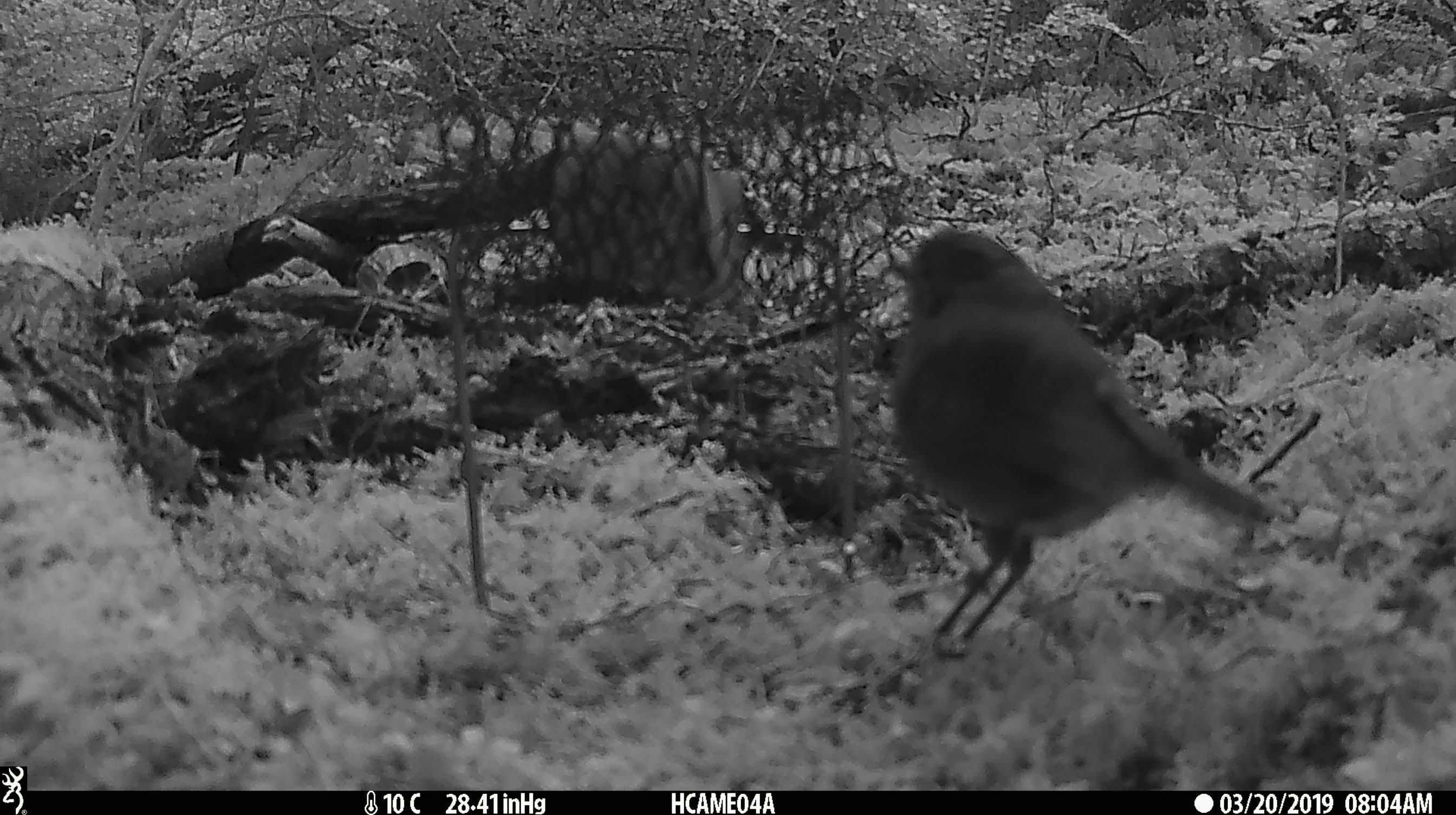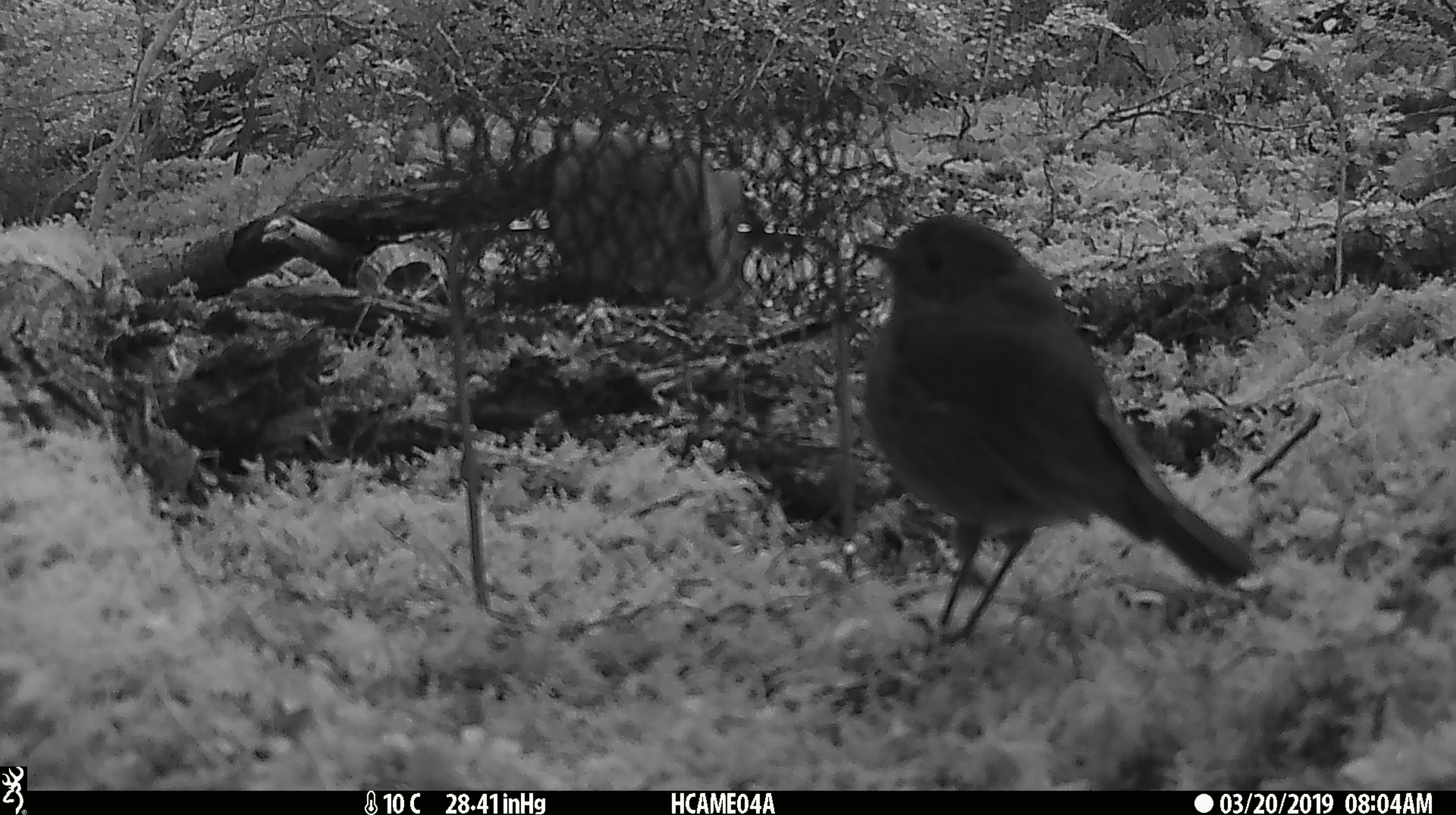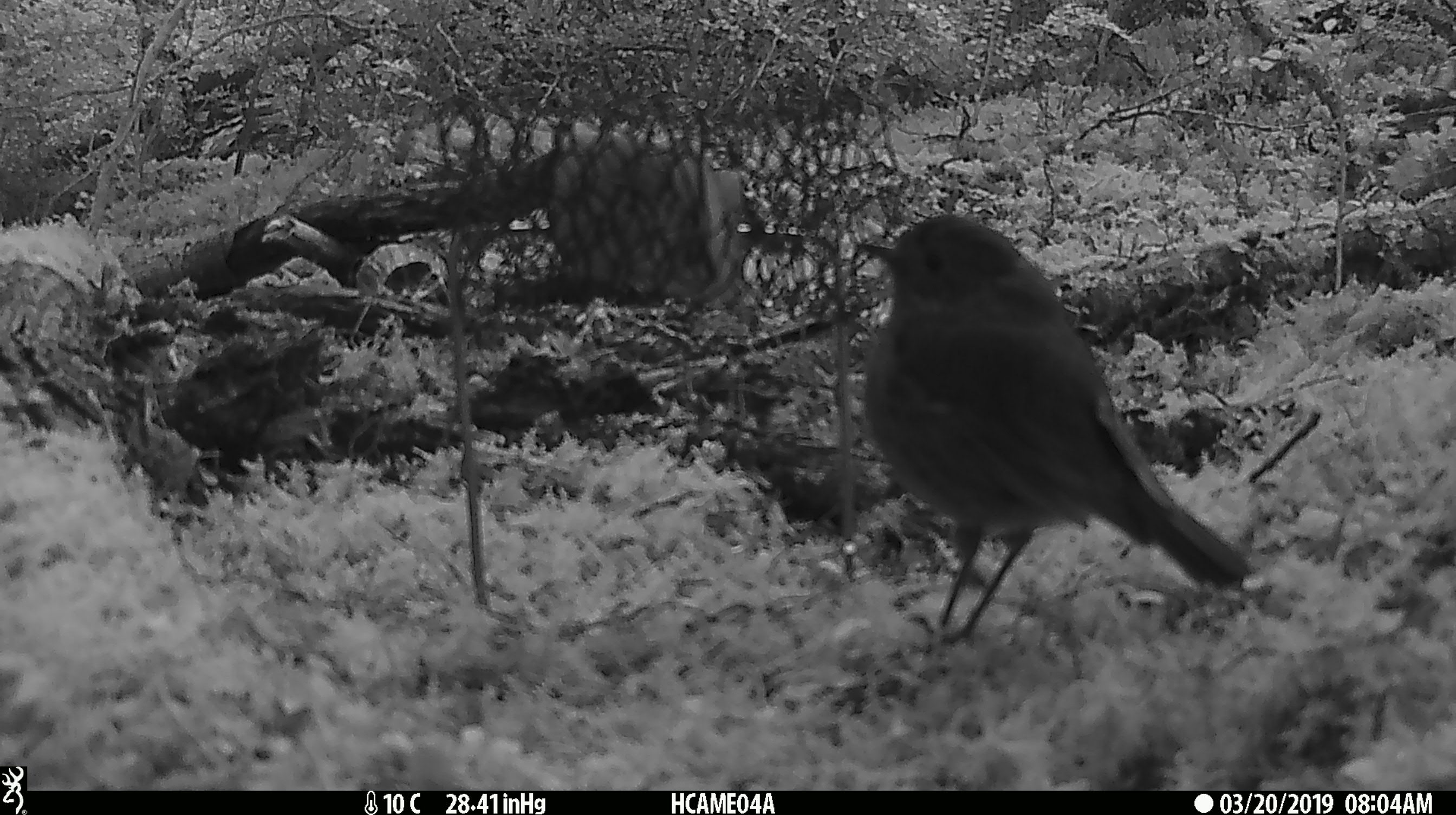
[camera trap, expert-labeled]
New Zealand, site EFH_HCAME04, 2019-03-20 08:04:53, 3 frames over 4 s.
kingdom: Animalia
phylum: Chordata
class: Aves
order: Passeriformes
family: Petroicidae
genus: Petroica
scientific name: Petroica australis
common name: new zealand robin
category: robin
Robin (new zealand robin) (Petroica australis).